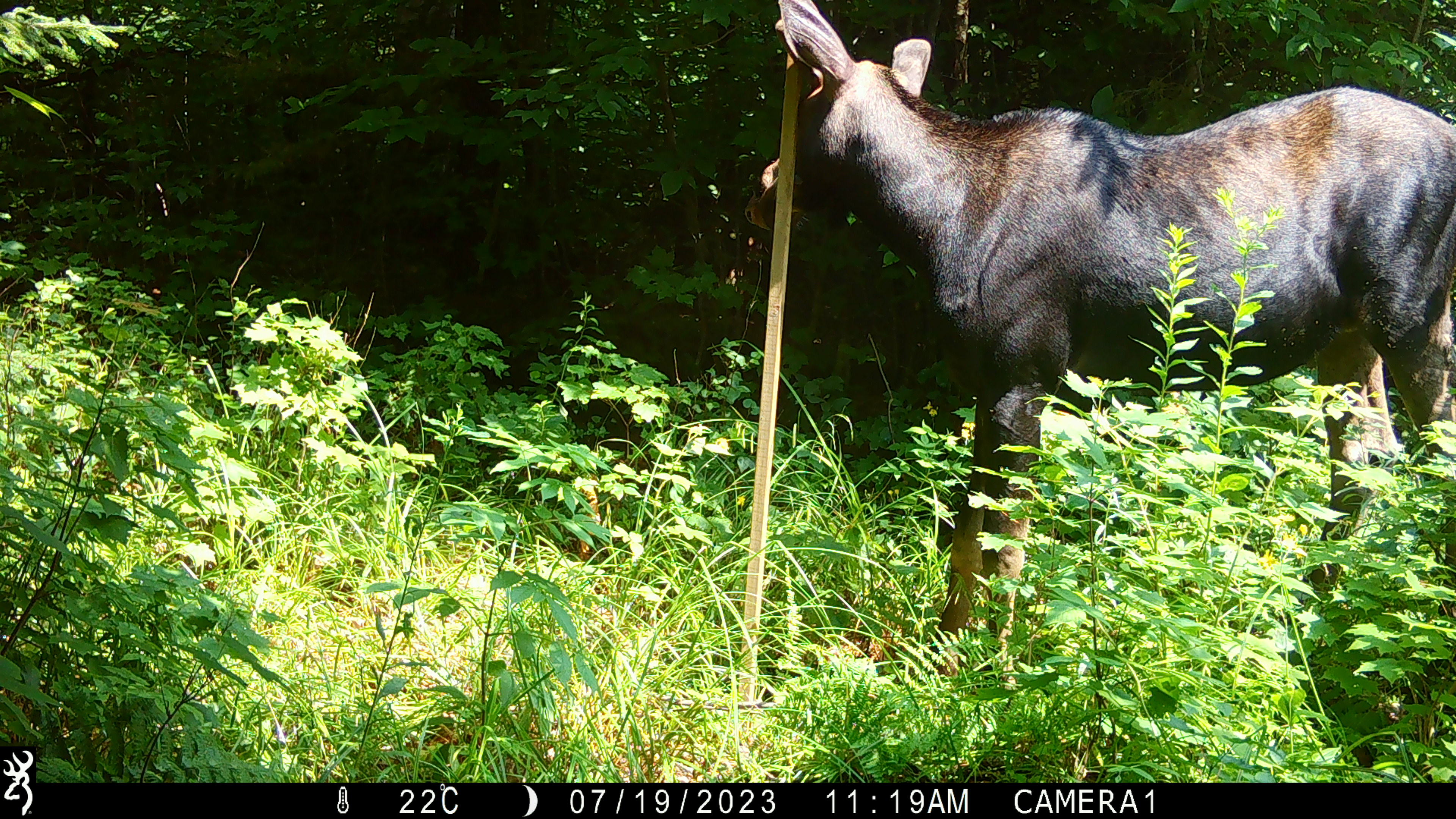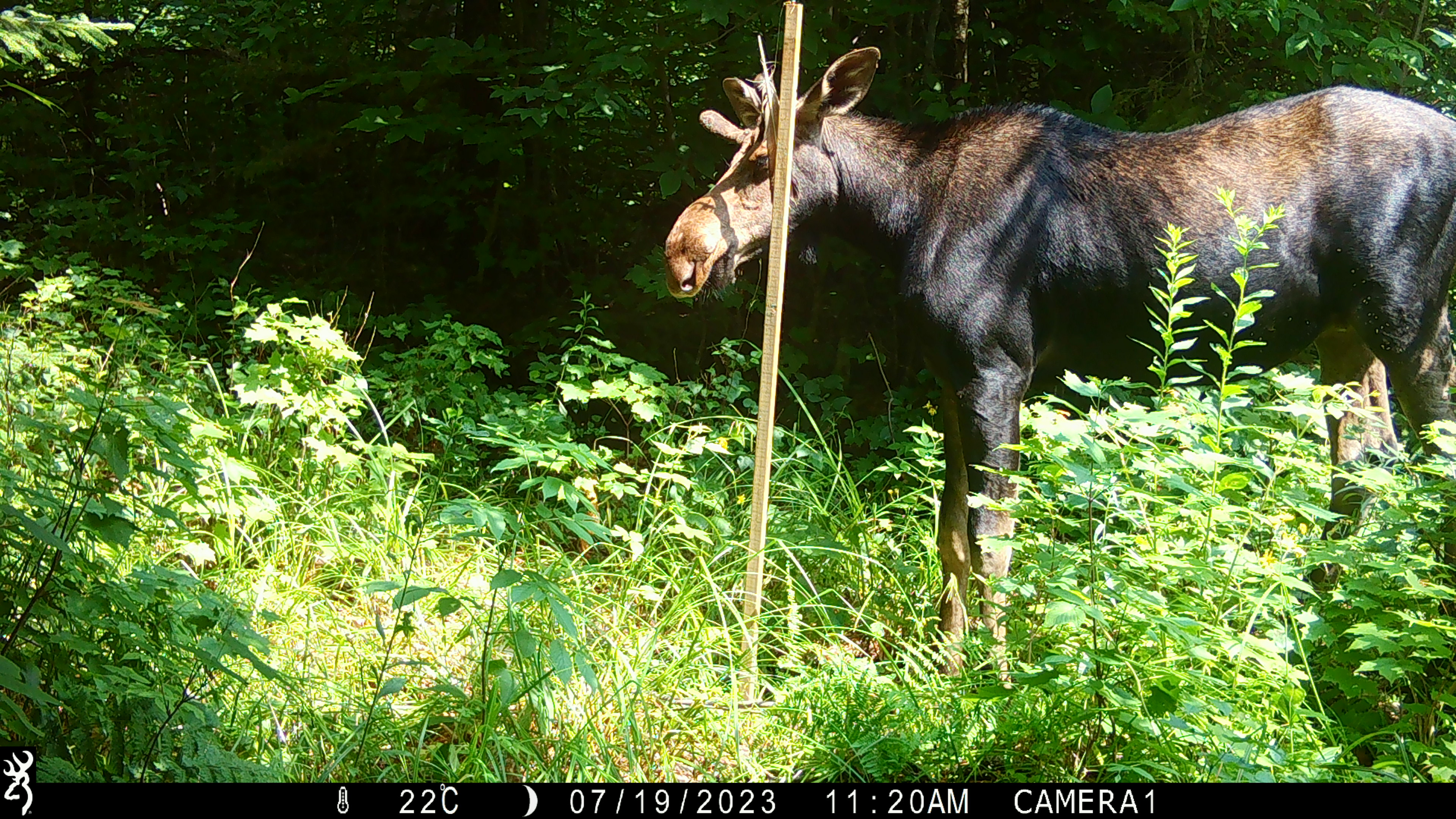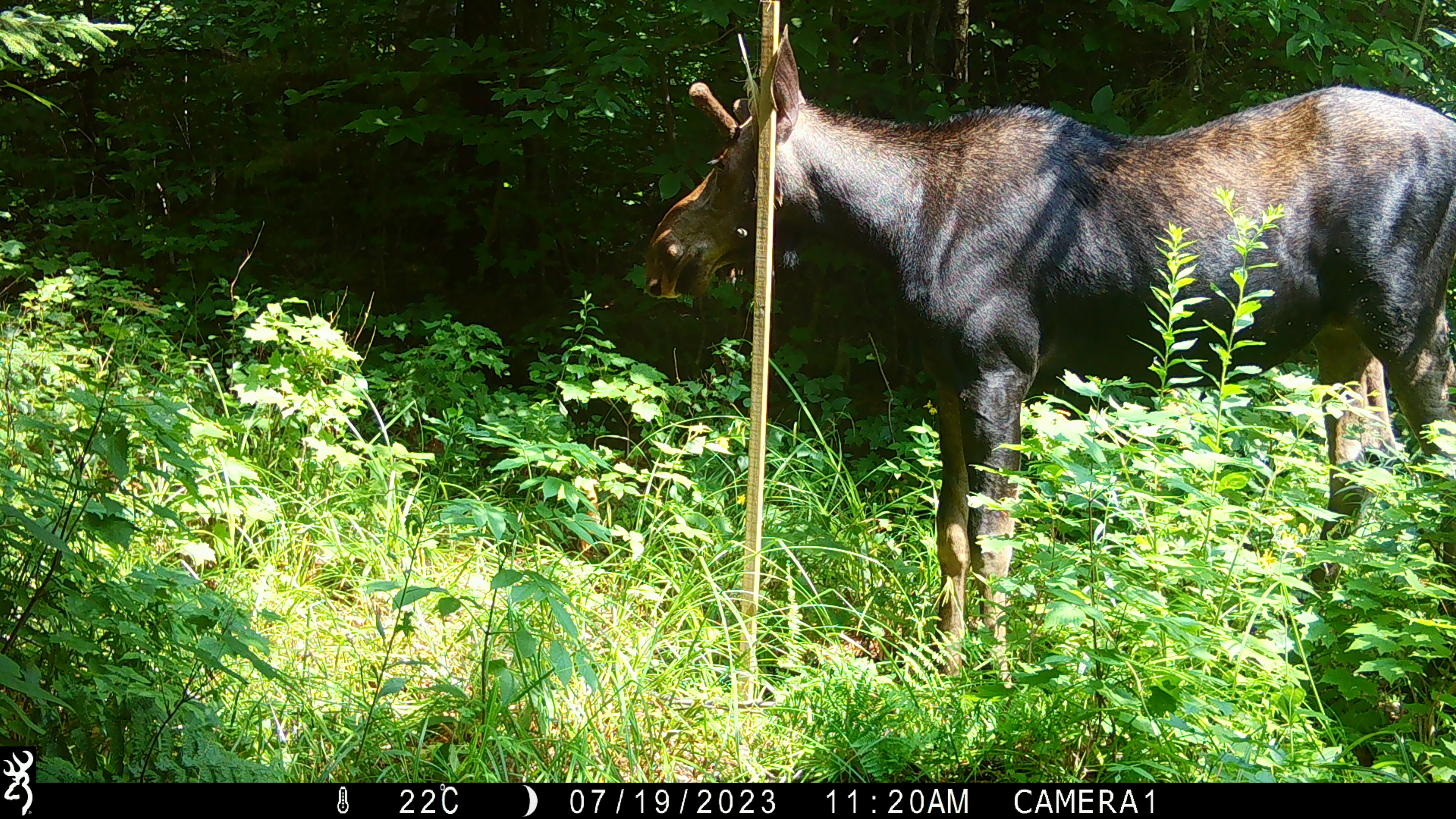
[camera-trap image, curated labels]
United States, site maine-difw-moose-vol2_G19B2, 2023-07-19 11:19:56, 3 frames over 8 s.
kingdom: Animalia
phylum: Chordata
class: Mammalia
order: Artiodactyla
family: Cervidae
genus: Alces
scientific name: Alces alces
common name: moose